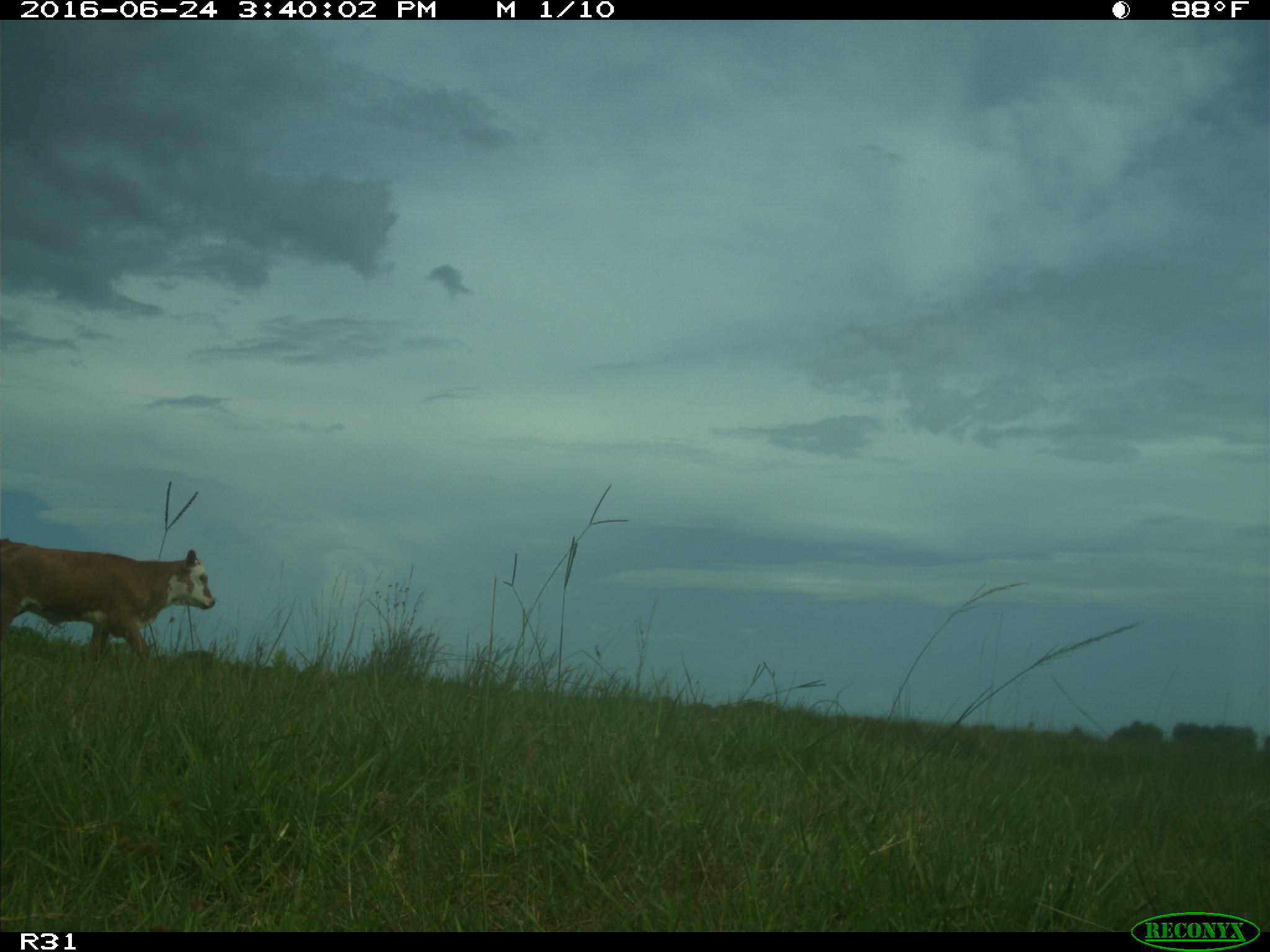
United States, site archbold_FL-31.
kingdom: Animalia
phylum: Chordata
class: Mammalia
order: Artiodactyla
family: Bovidae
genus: Bos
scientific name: Bos taurus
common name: domestic cow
Bos taurus (domestic cow).